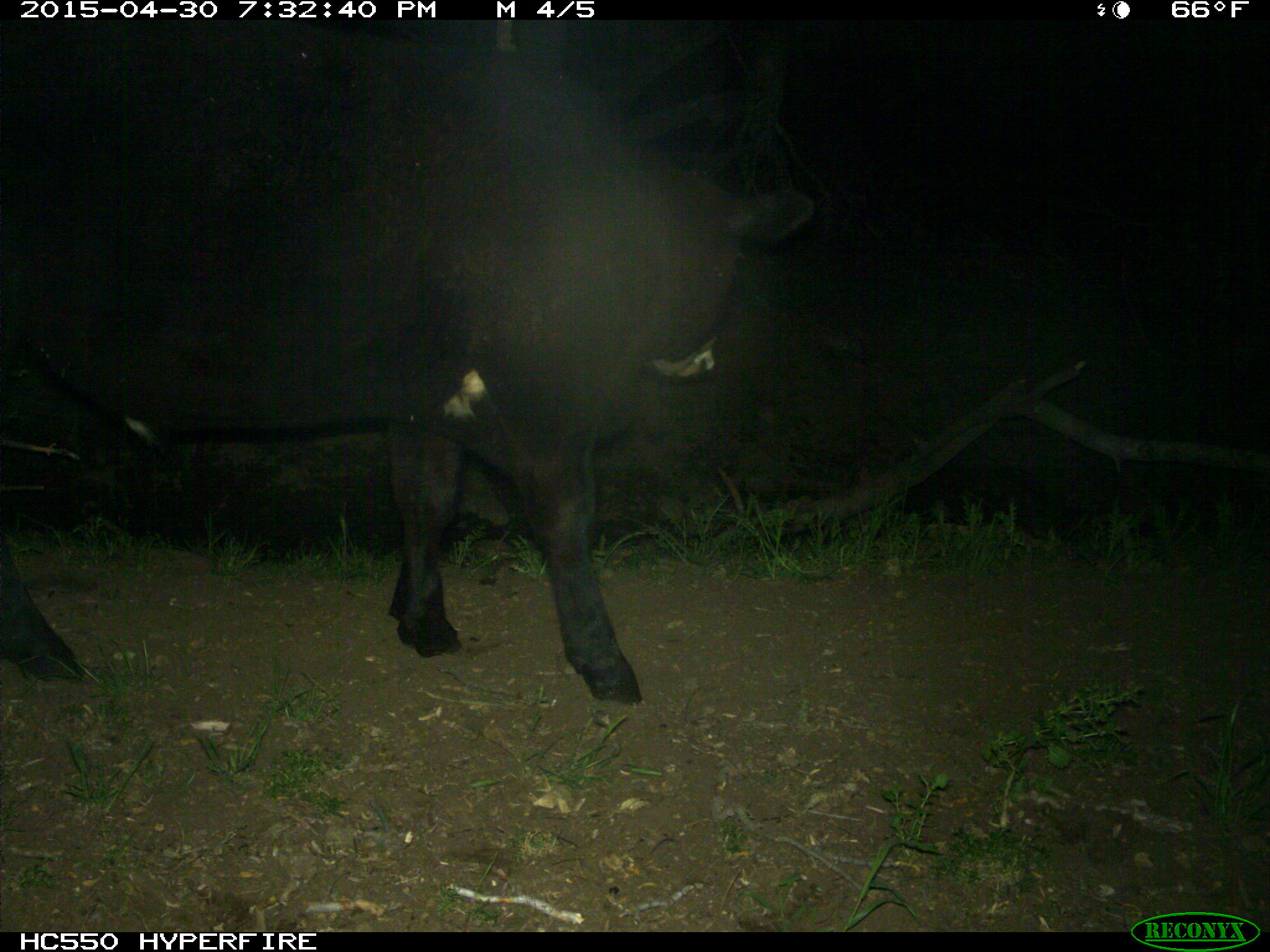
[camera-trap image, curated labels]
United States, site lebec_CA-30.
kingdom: Animalia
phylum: Chordata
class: Mammalia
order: Artiodactyla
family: Bovidae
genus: Bos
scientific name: Bos taurus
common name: domestic cow